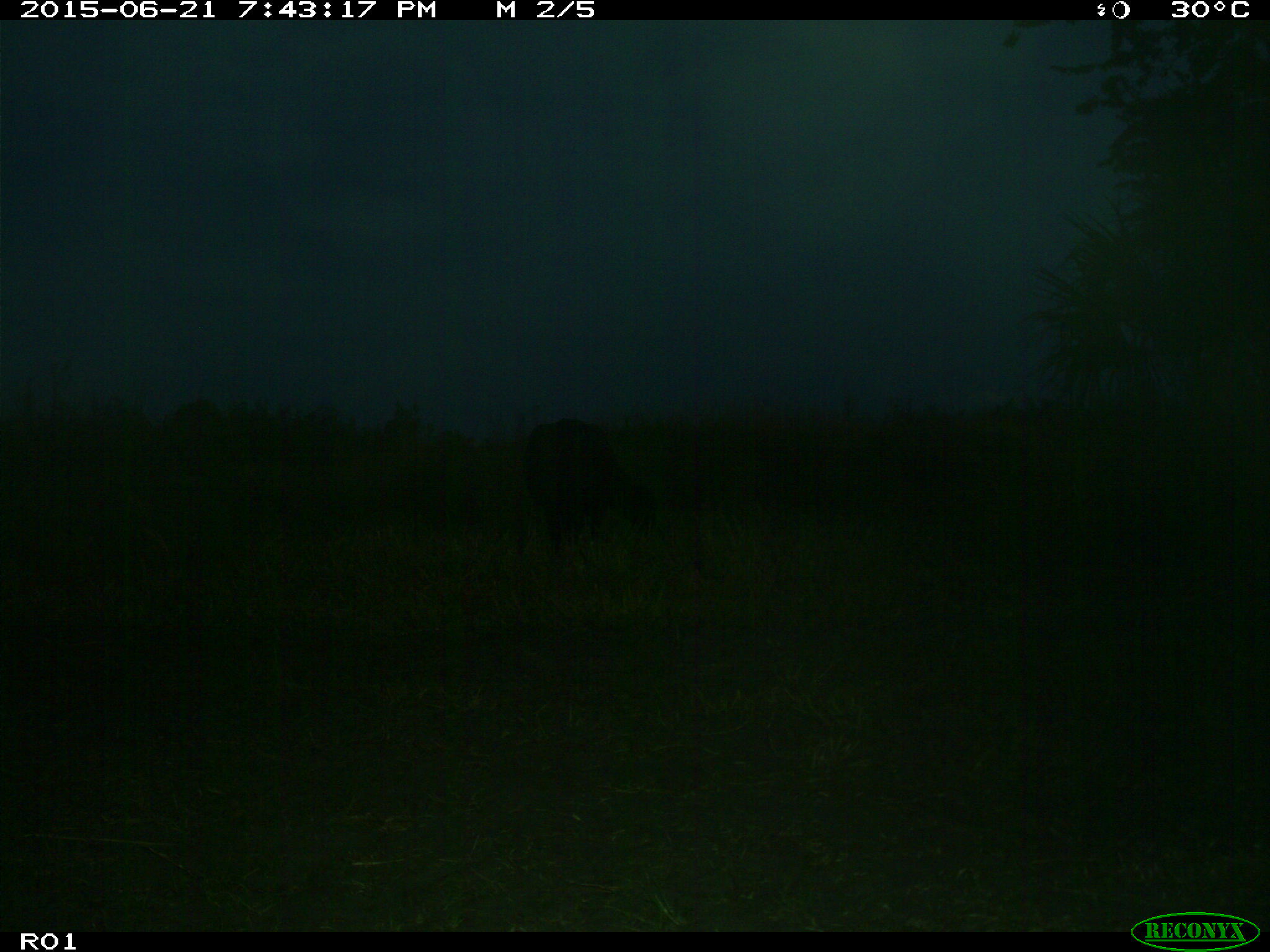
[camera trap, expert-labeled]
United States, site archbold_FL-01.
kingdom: Animalia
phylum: Chordata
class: Mammalia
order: Artiodactyla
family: Bovidae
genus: Bos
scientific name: Bos taurus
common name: domestic cow